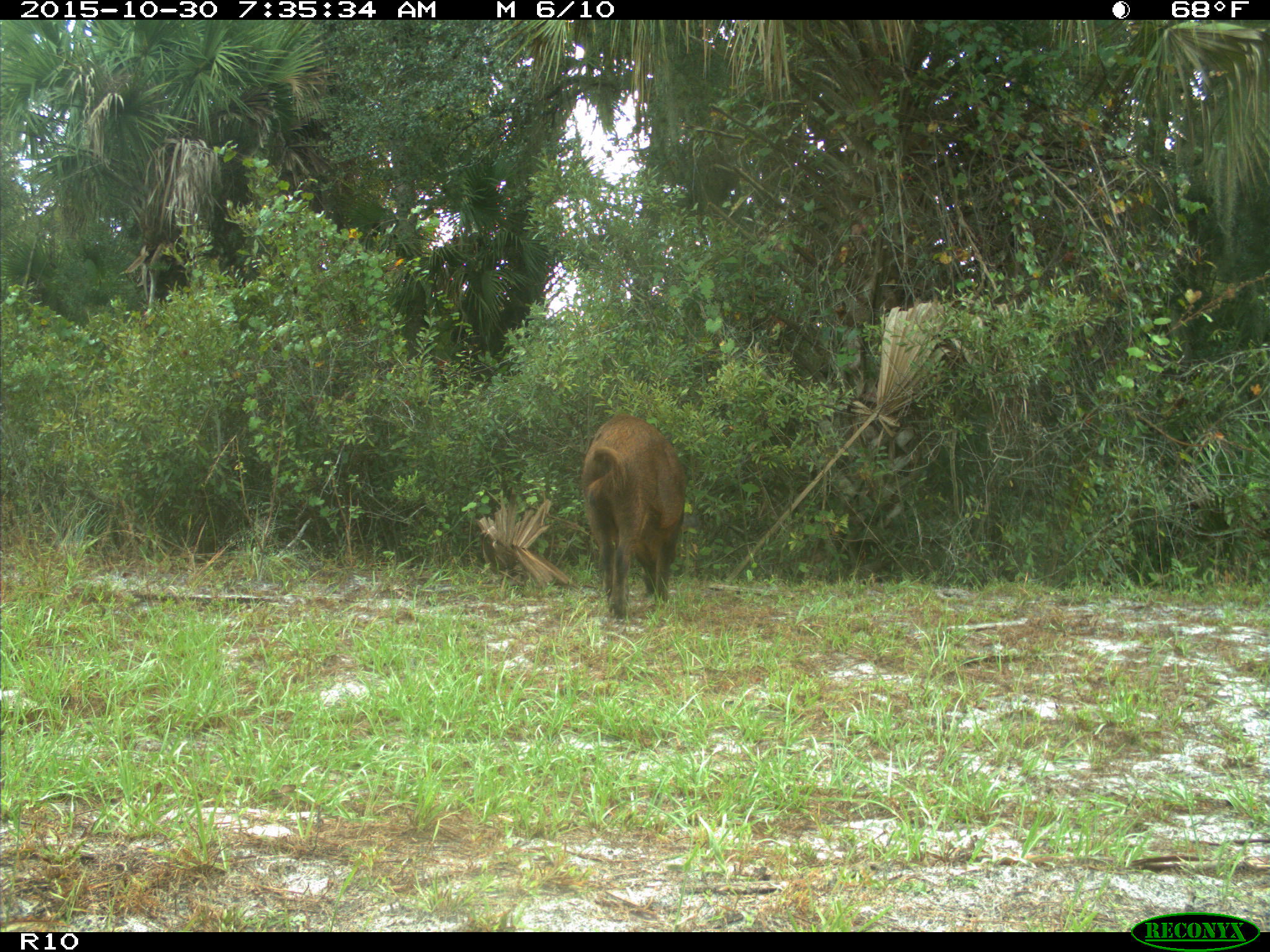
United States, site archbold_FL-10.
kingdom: Animalia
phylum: Chordata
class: Mammalia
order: Artiodactyla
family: Suidae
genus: Sus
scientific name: Sus scrofa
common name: wild boar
Sus scrofa (wild boar).